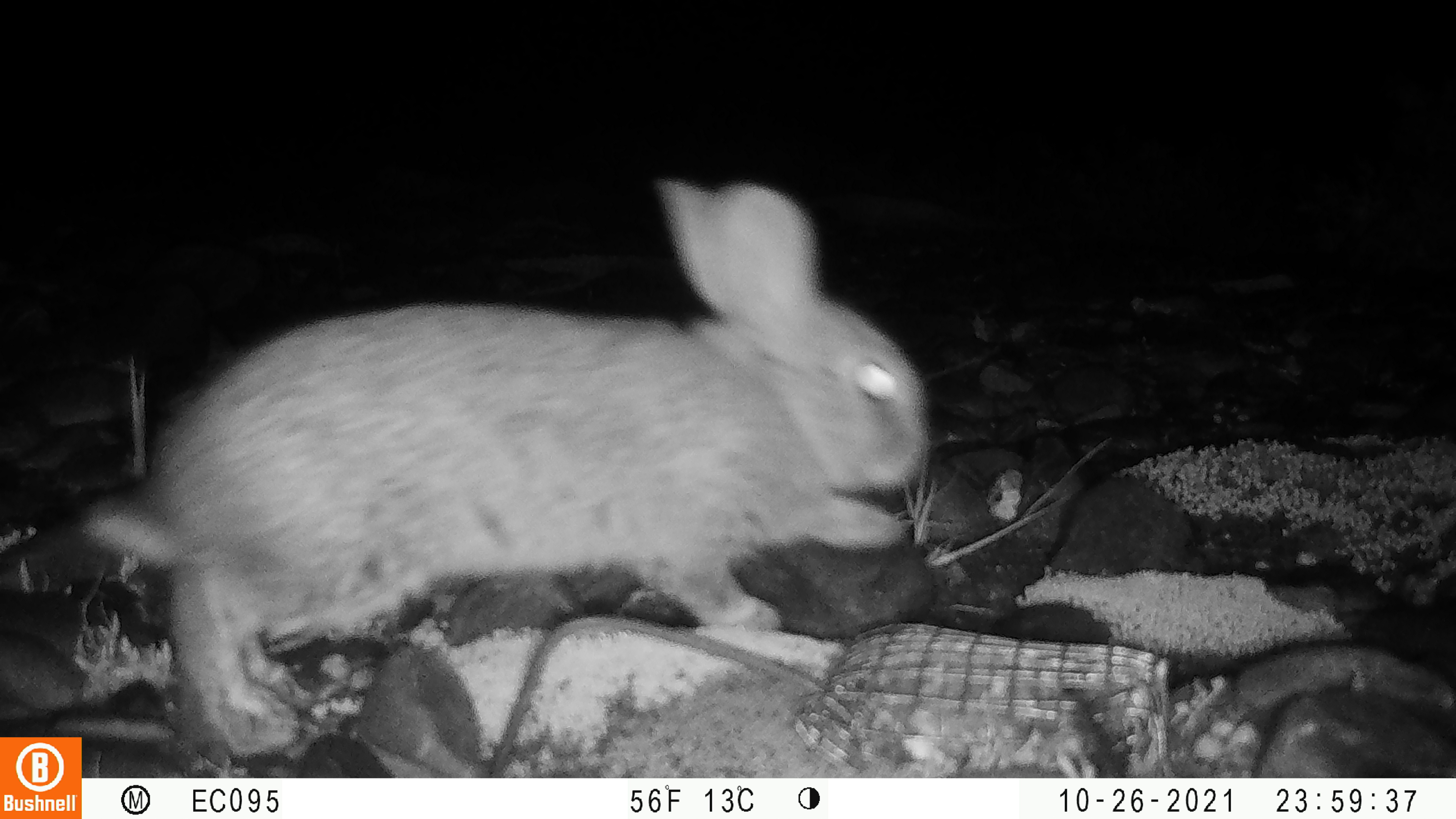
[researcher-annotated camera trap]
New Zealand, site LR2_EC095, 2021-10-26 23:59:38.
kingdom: Animalia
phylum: Chordata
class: Mammalia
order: Lagomorpha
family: Leporidae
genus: Oryctolagus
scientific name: Oryctolagus cuniculus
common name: european rabbit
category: rabbit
Rabbit (european rabbit) (Oryctolagus cuniculus).